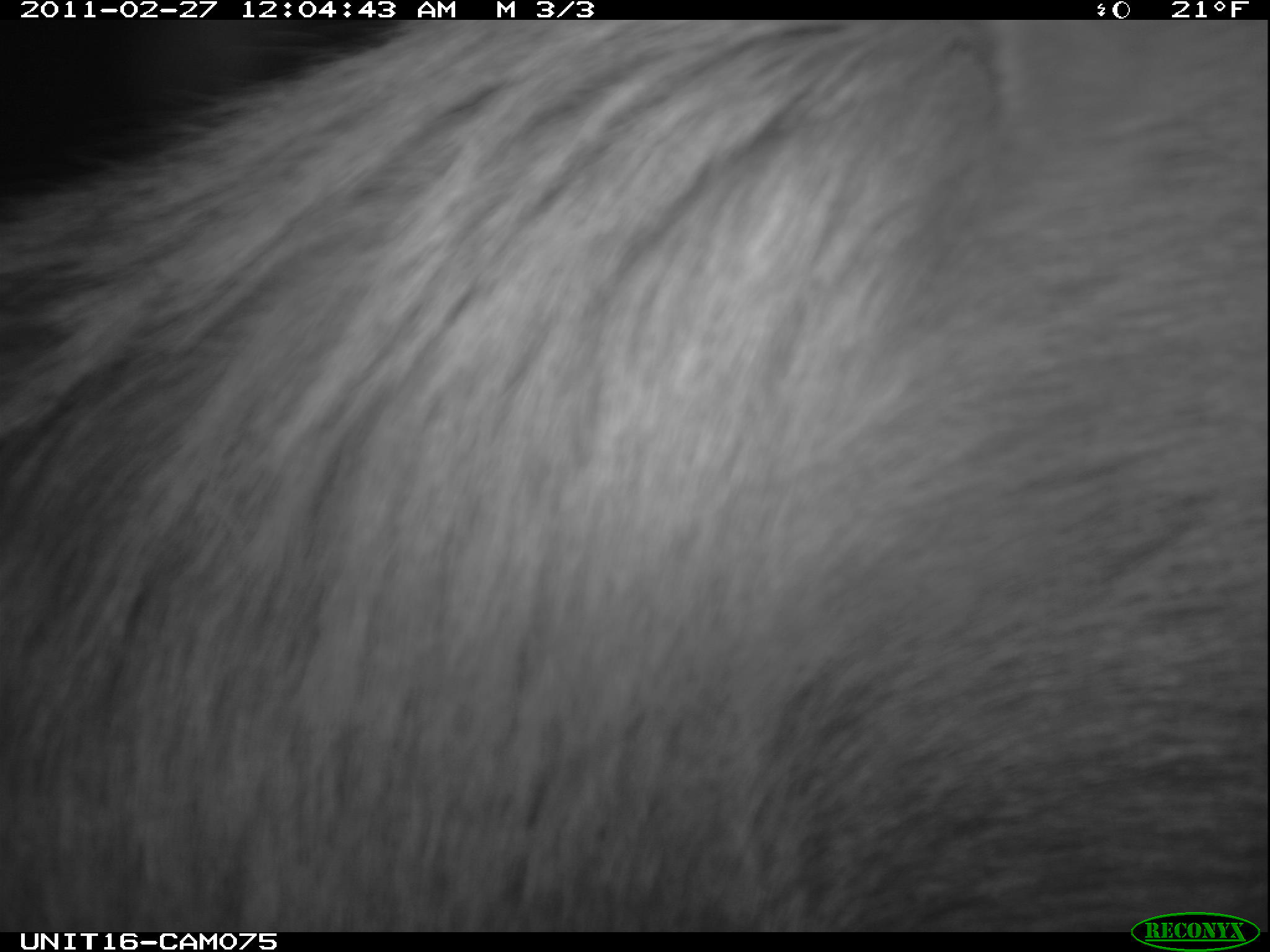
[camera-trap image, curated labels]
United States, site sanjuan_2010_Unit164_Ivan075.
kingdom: Animalia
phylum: Chordata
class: Mammalia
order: Artiodactyla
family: Cervidae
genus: Cervus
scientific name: Cervus elaphus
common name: red deer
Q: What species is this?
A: Cervus elaphus (red deer).